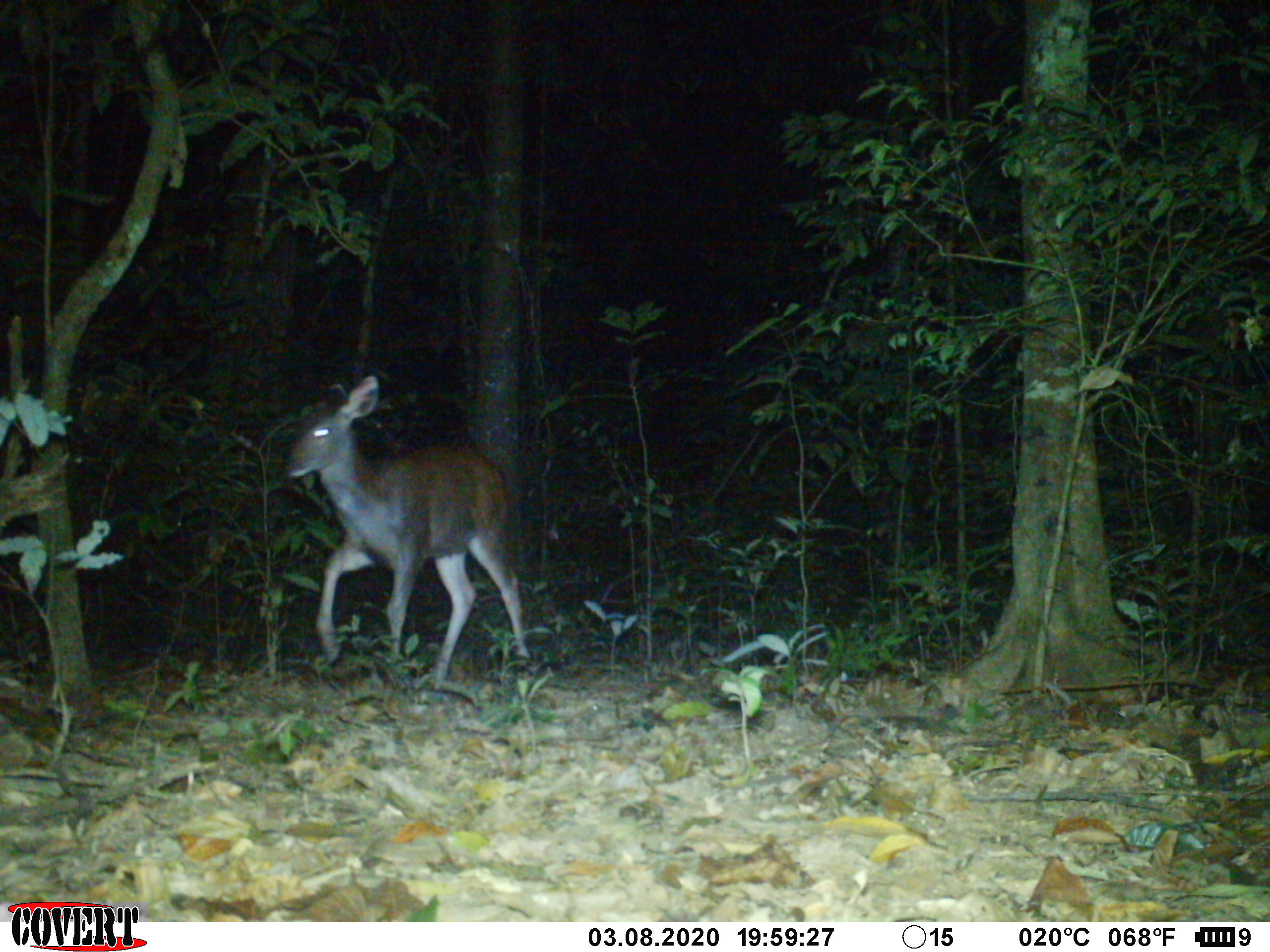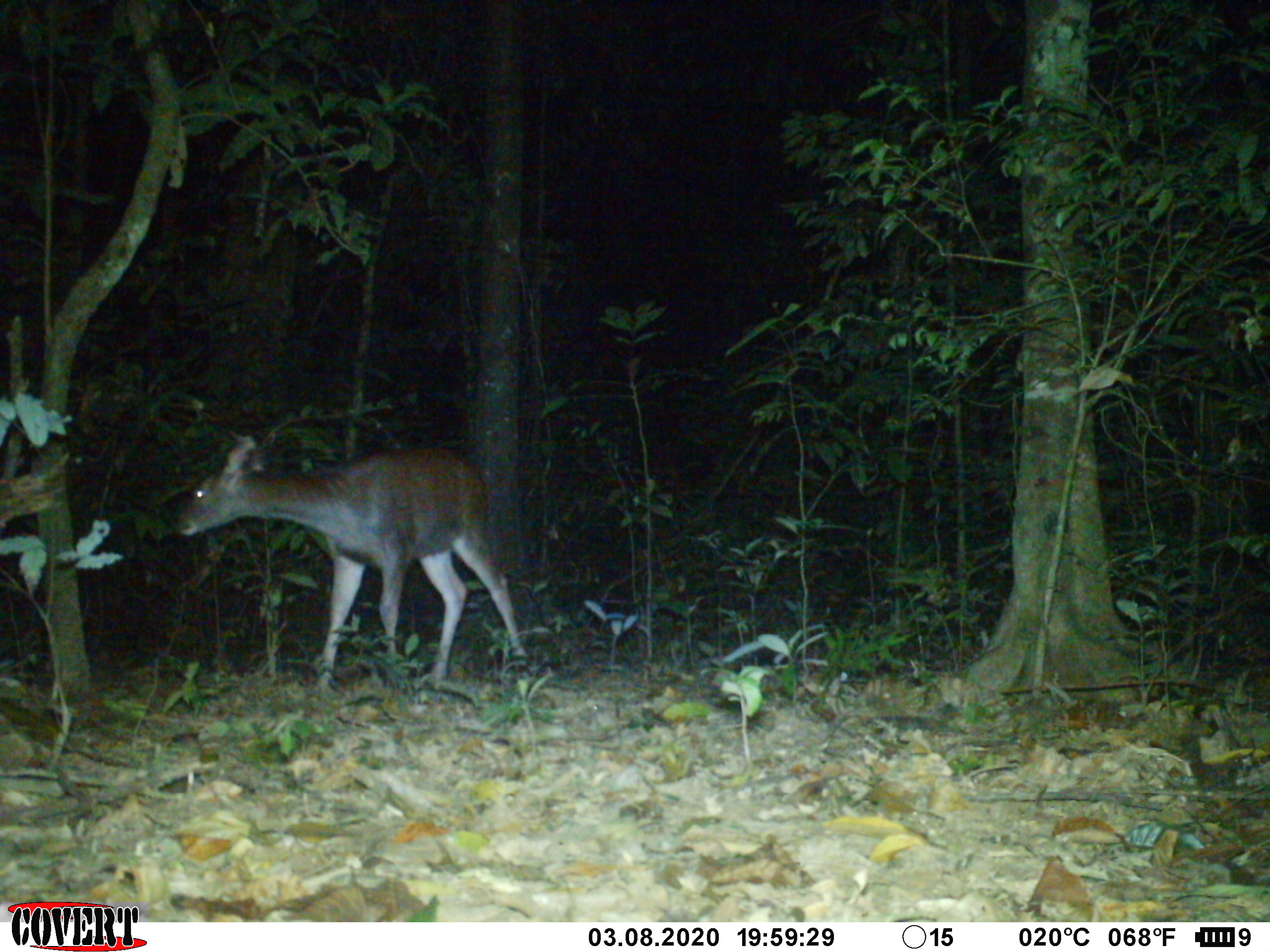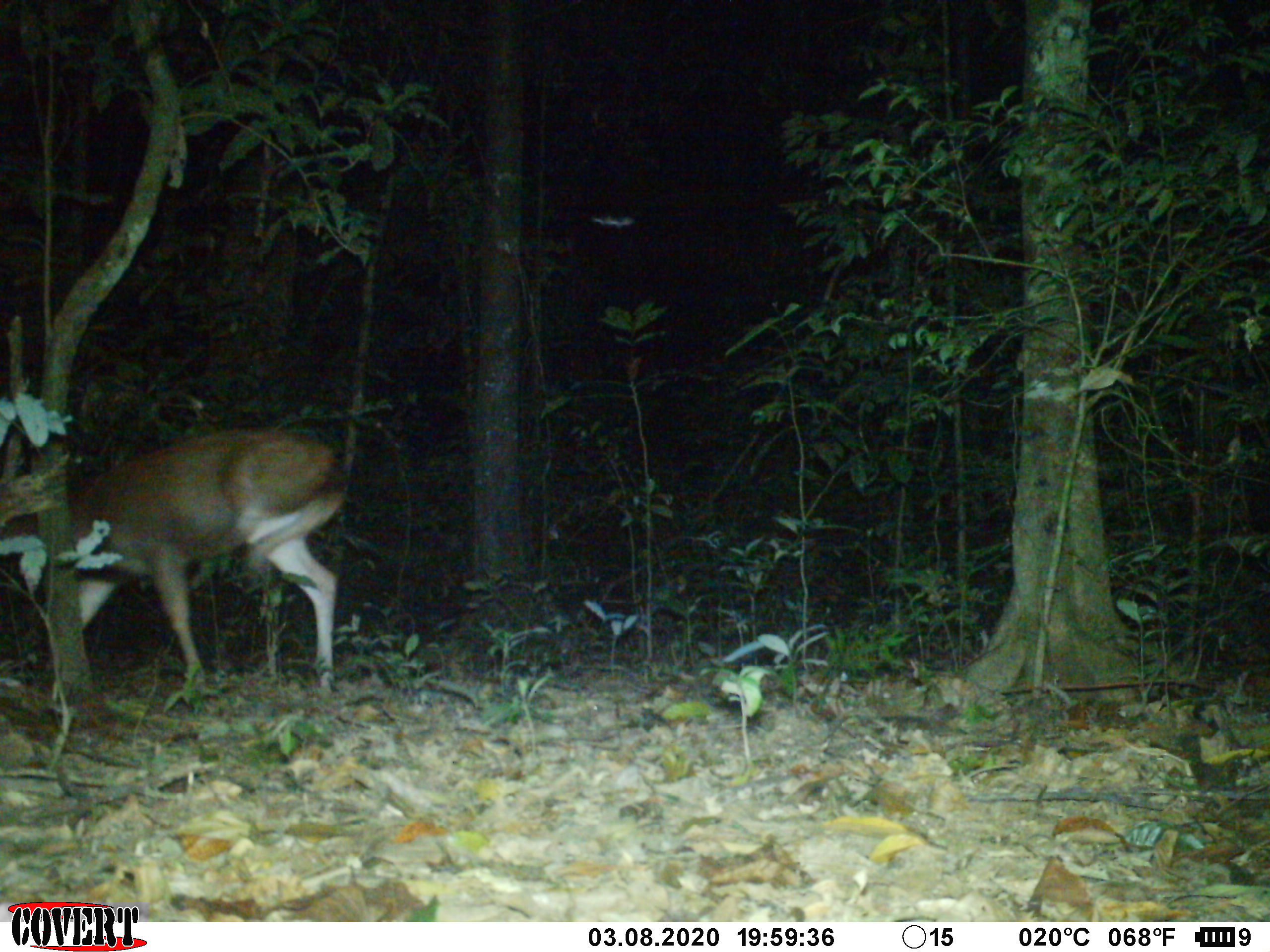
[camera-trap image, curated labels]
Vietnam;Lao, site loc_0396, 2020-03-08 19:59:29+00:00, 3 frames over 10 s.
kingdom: Animalia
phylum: Chordata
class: Mammalia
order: Artiodactyla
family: Cervidae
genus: Rusa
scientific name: Rusa unicolor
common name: sambar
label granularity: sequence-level